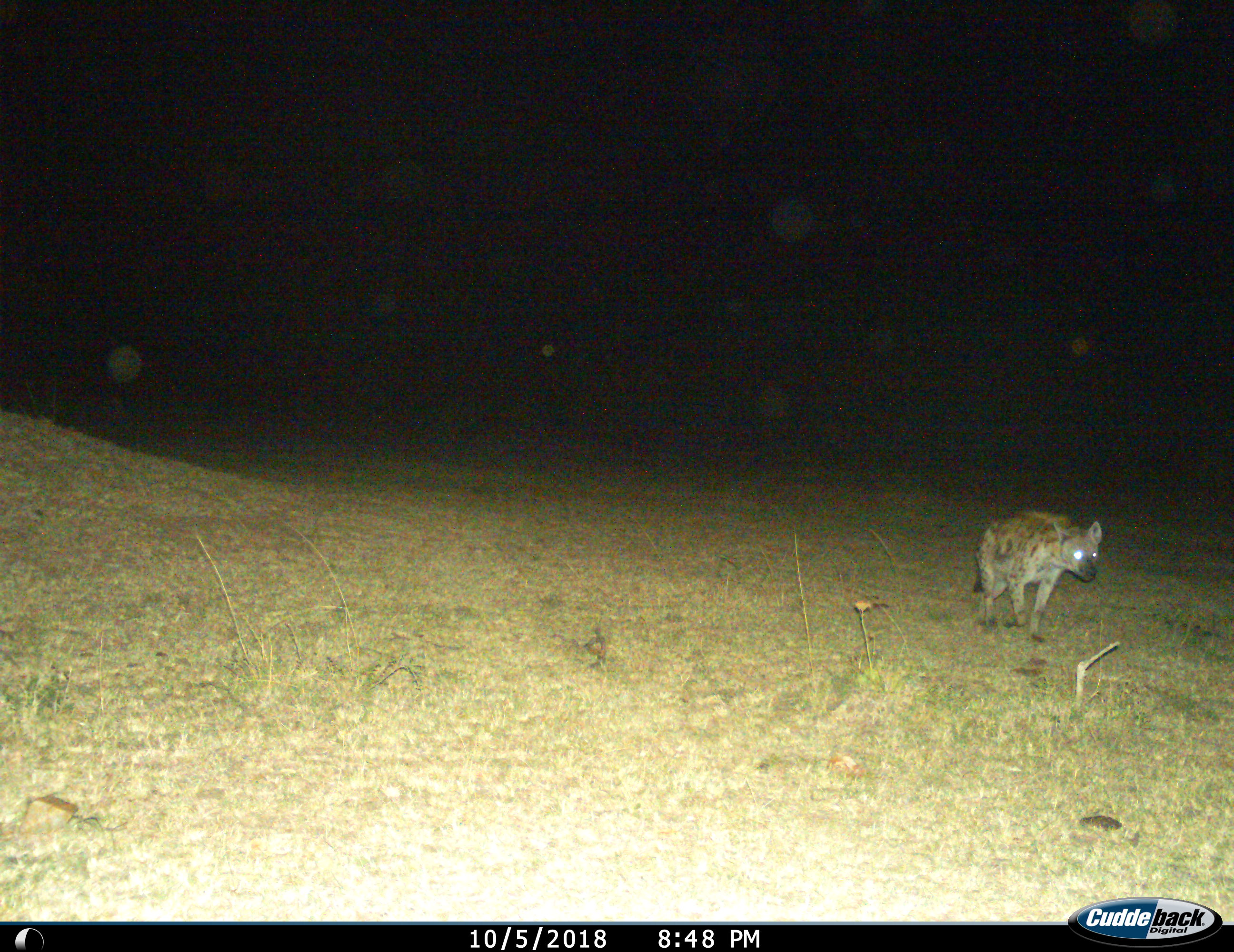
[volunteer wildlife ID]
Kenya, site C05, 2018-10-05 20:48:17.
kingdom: Animalia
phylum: Chordata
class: Mammalia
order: Carnivora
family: Hyaenidae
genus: Crocuta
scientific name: Crocuta crocuta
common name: spotted hyena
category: hyenaspotted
Hyenaspotted (spotted hyena) (Crocuta crocuta), count 1. Behavior (volunteer vote fractions): standing 0%, resting 0%, moving 90%, interacting 10%. Young present (vote fraction): 0%. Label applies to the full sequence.